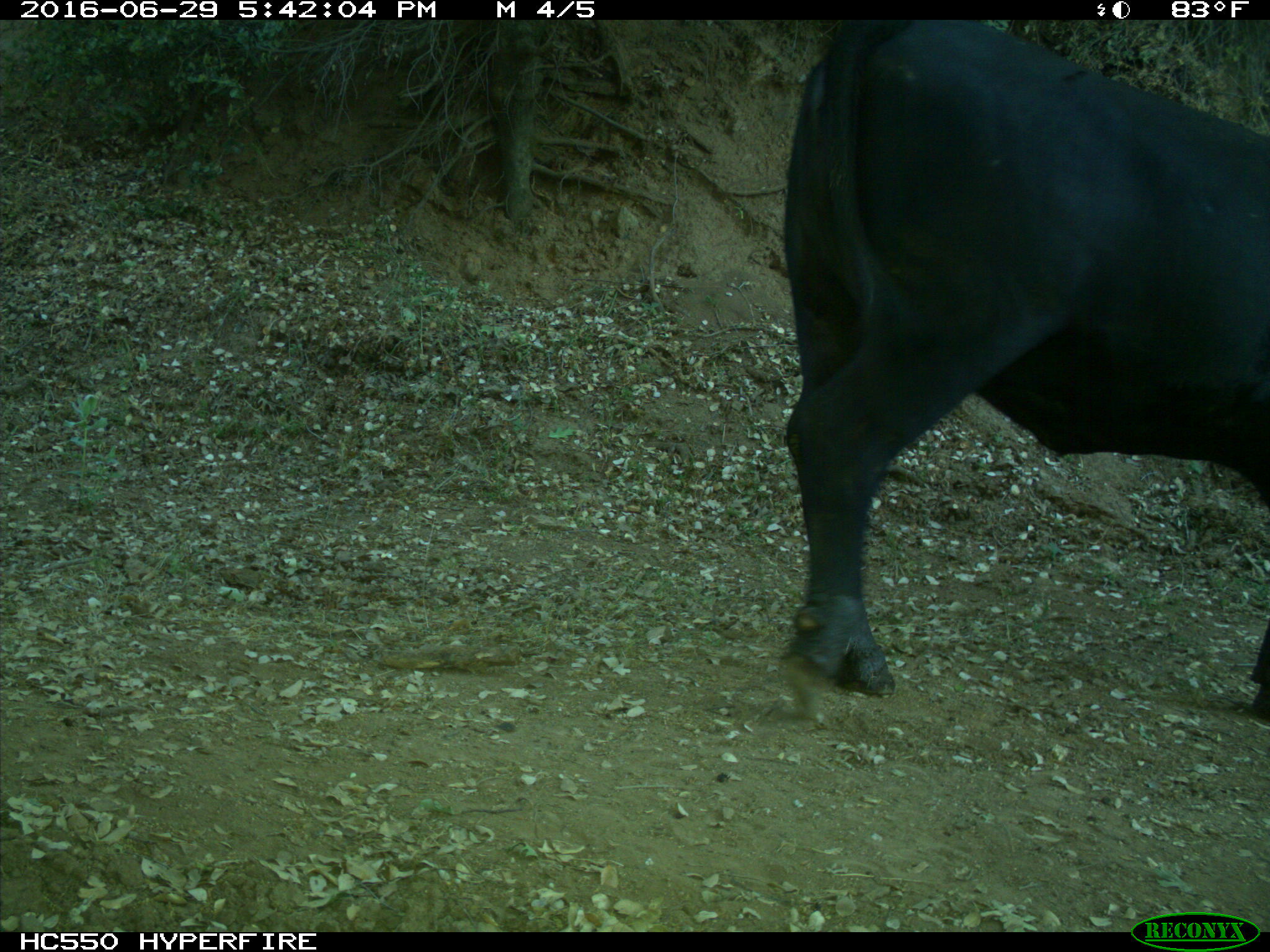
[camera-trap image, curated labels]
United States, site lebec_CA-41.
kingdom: Animalia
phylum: Chordata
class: Mammalia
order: Artiodactyla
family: Bovidae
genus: Bos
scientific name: Bos taurus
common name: domestic cow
Bos taurus (domestic cow).